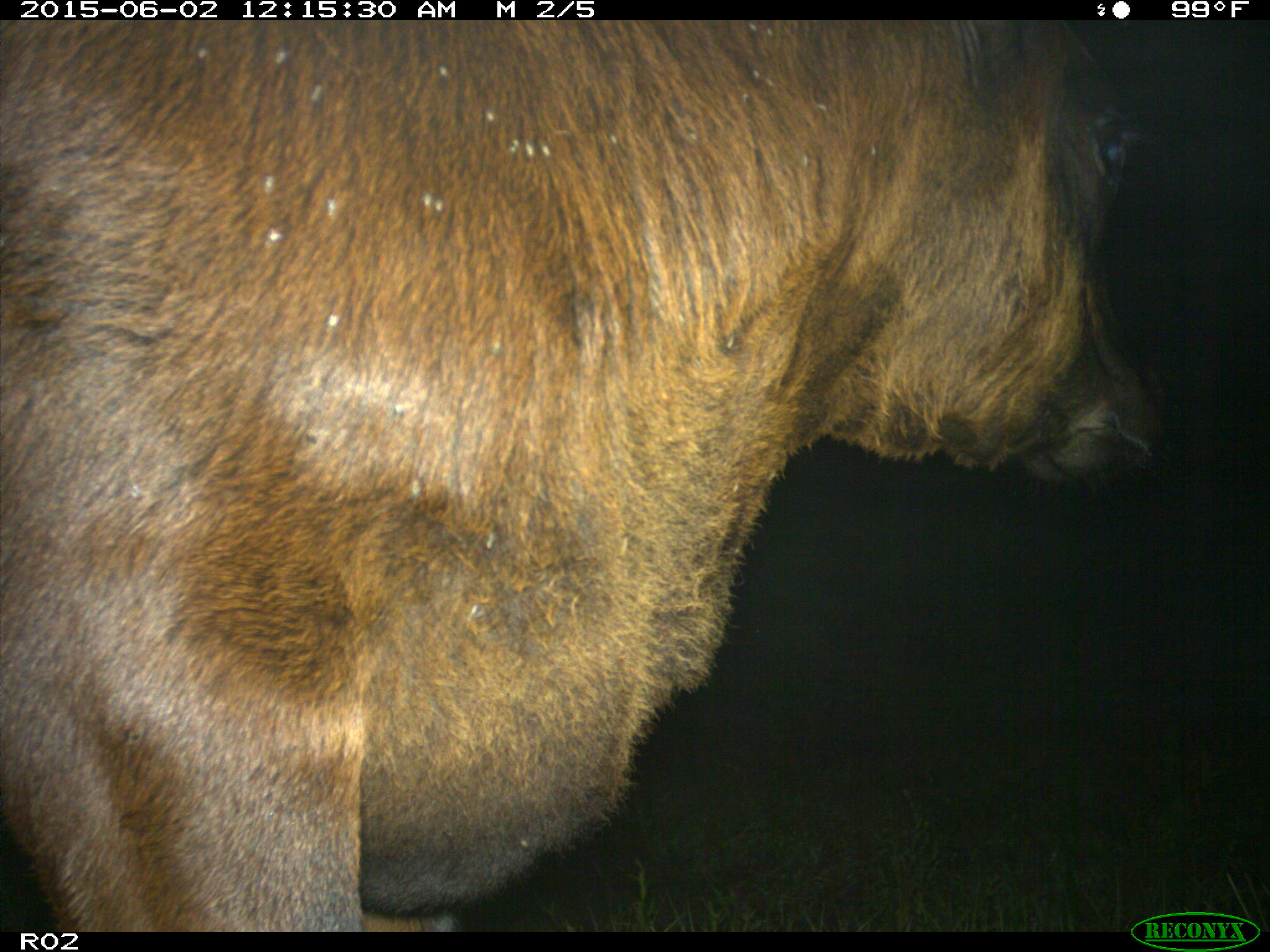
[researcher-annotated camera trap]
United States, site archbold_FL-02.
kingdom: Animalia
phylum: Chordata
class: Mammalia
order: Artiodactyla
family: Bovidae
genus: Bos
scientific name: Bos taurus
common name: domestic cow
Bos taurus (domestic cow).